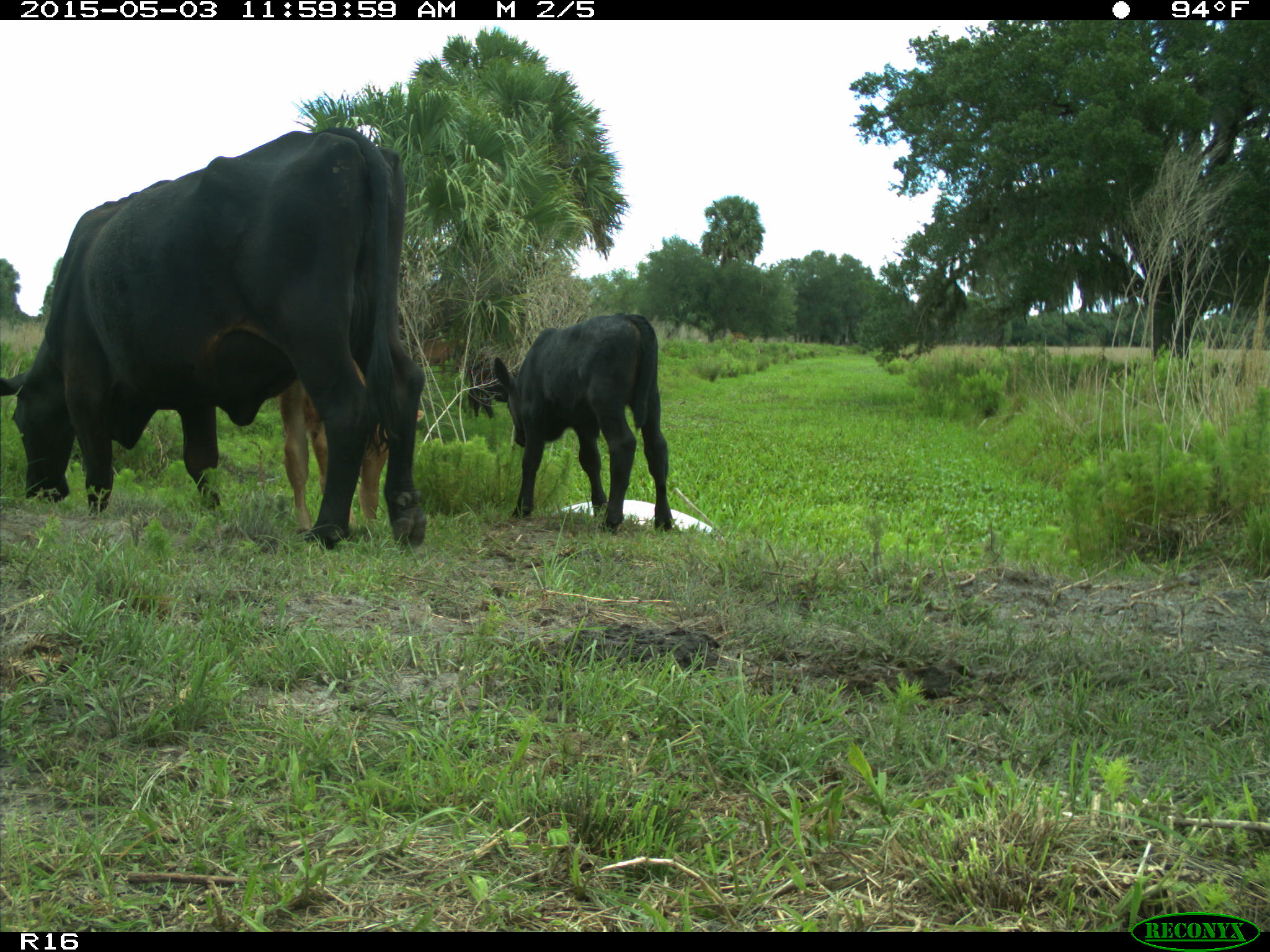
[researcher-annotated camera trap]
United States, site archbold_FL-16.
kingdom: Animalia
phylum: Chordata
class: Mammalia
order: Artiodactyla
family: Bovidae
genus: Bos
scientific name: Bos taurus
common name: domestic cow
Bos taurus (domestic cow).